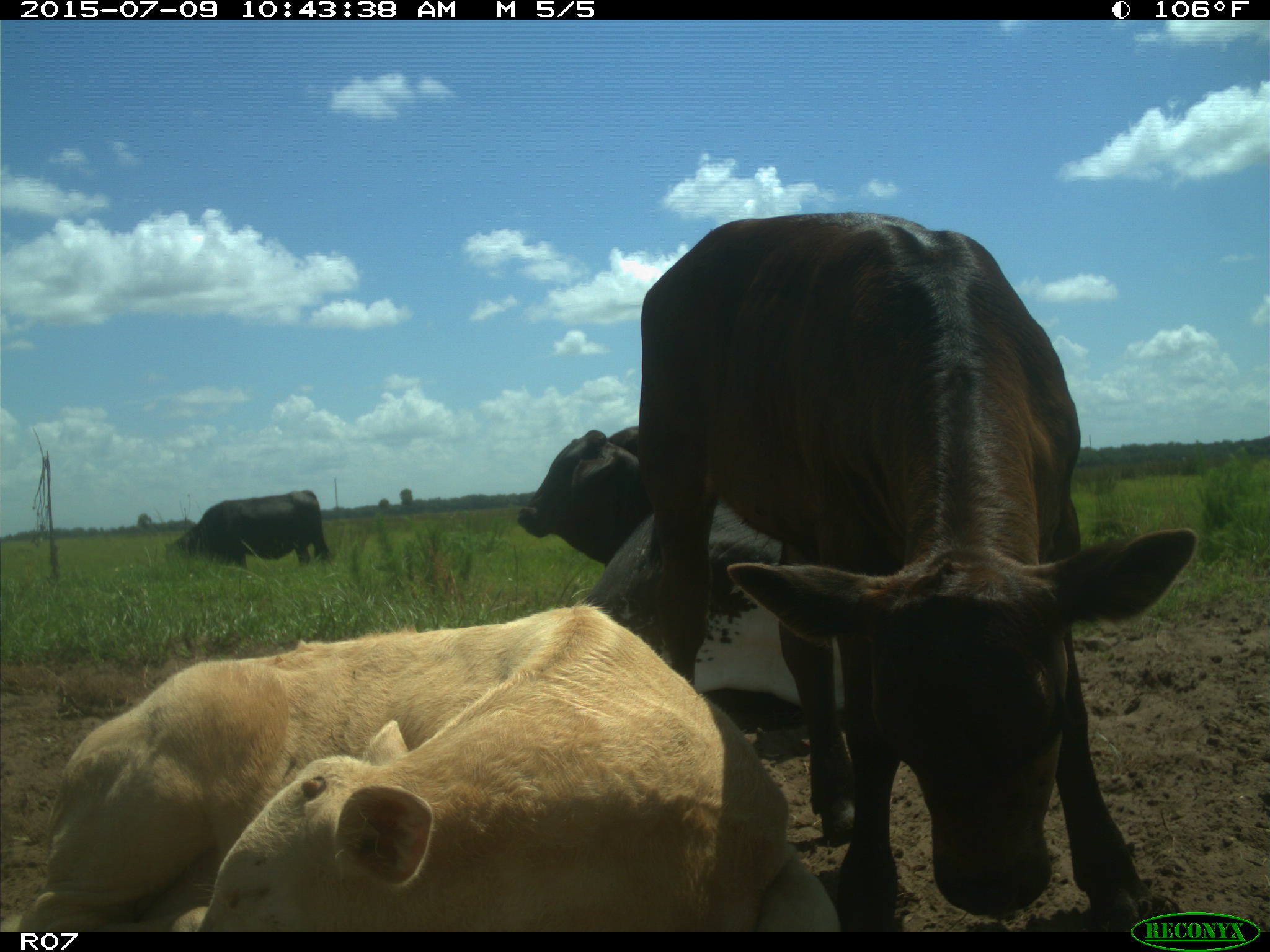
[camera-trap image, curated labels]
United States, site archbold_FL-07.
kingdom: Animalia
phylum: Chordata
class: Mammalia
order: Artiodactyla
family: Bovidae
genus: Bos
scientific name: Bos taurus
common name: domestic cow